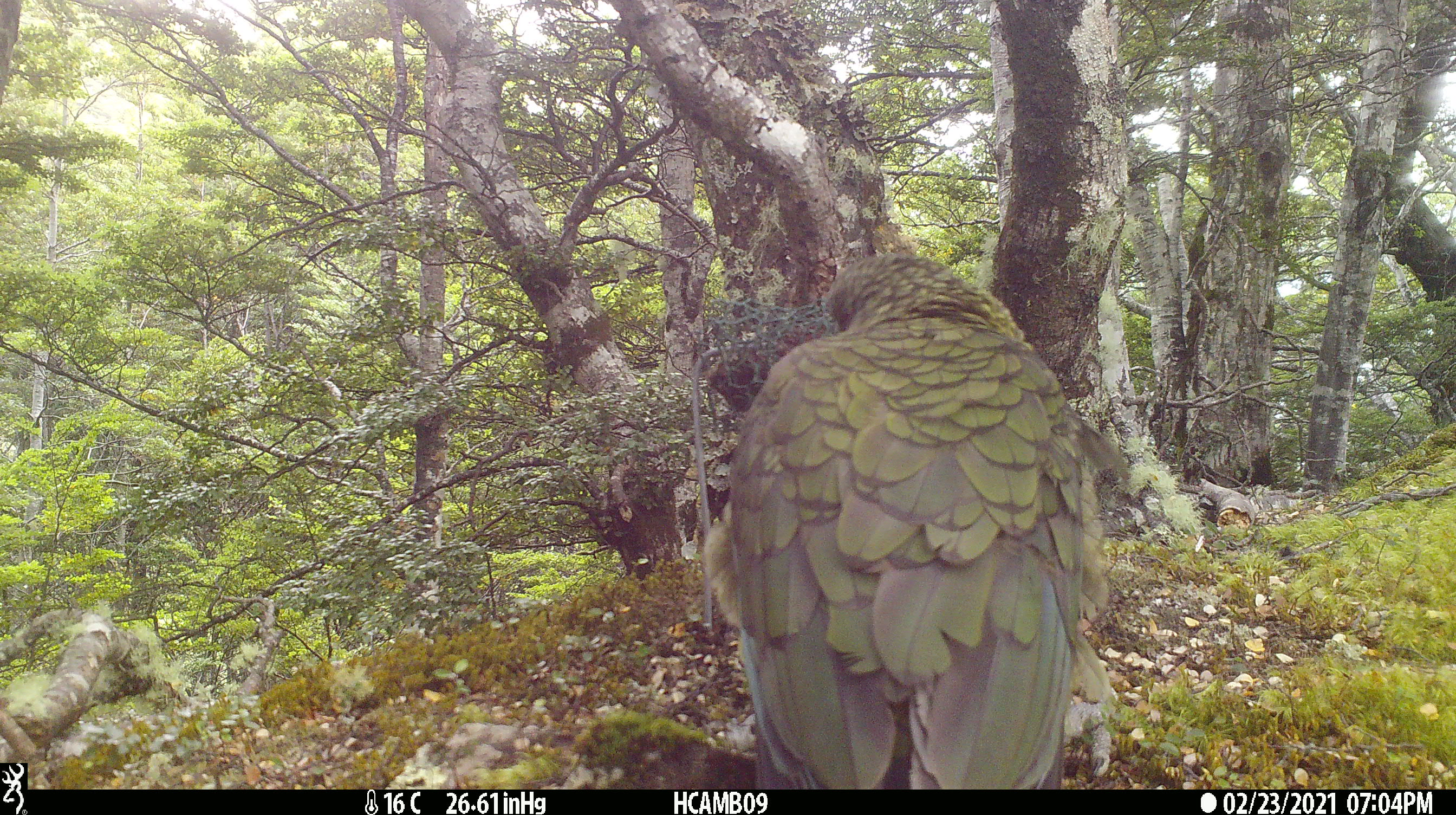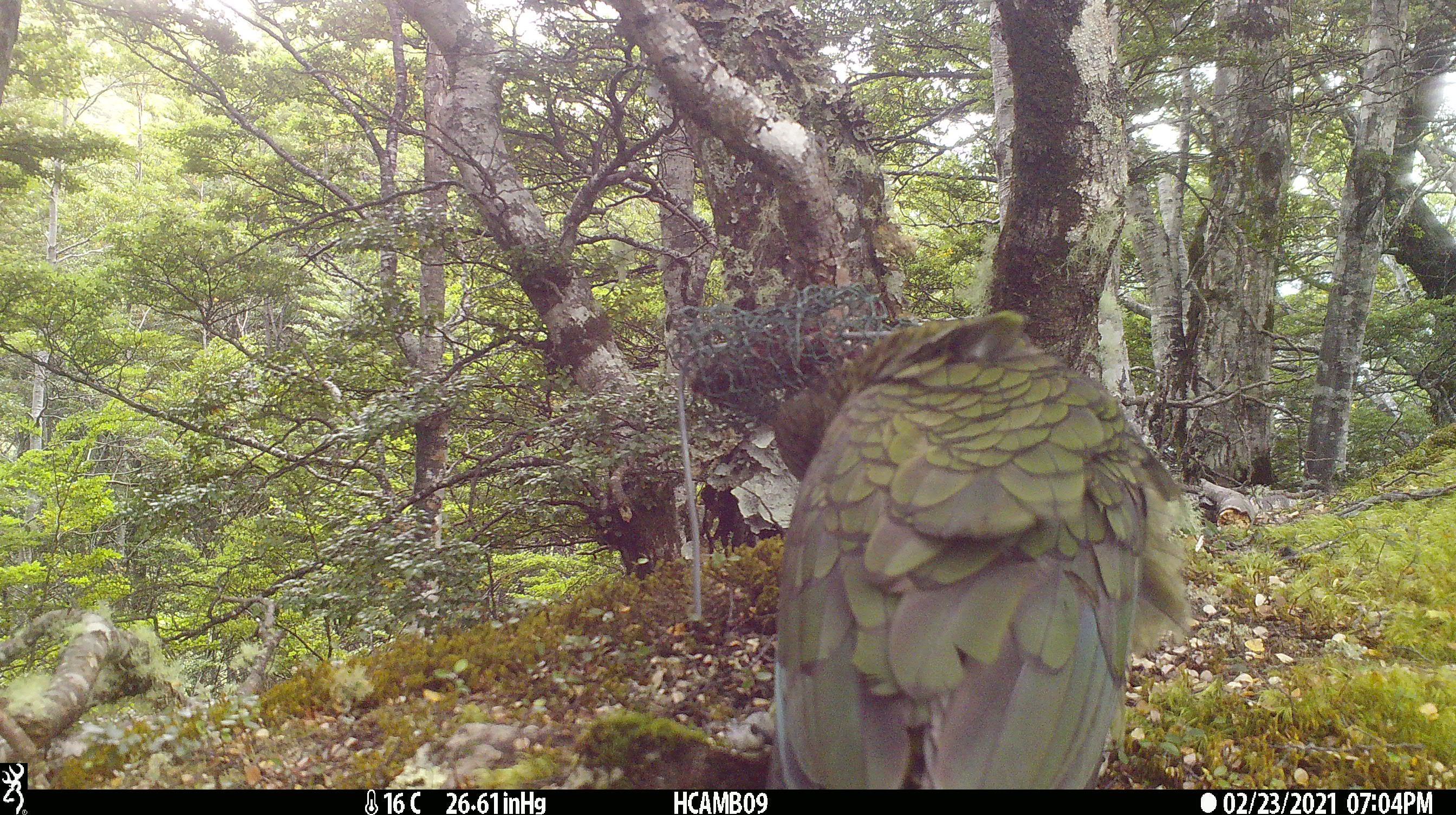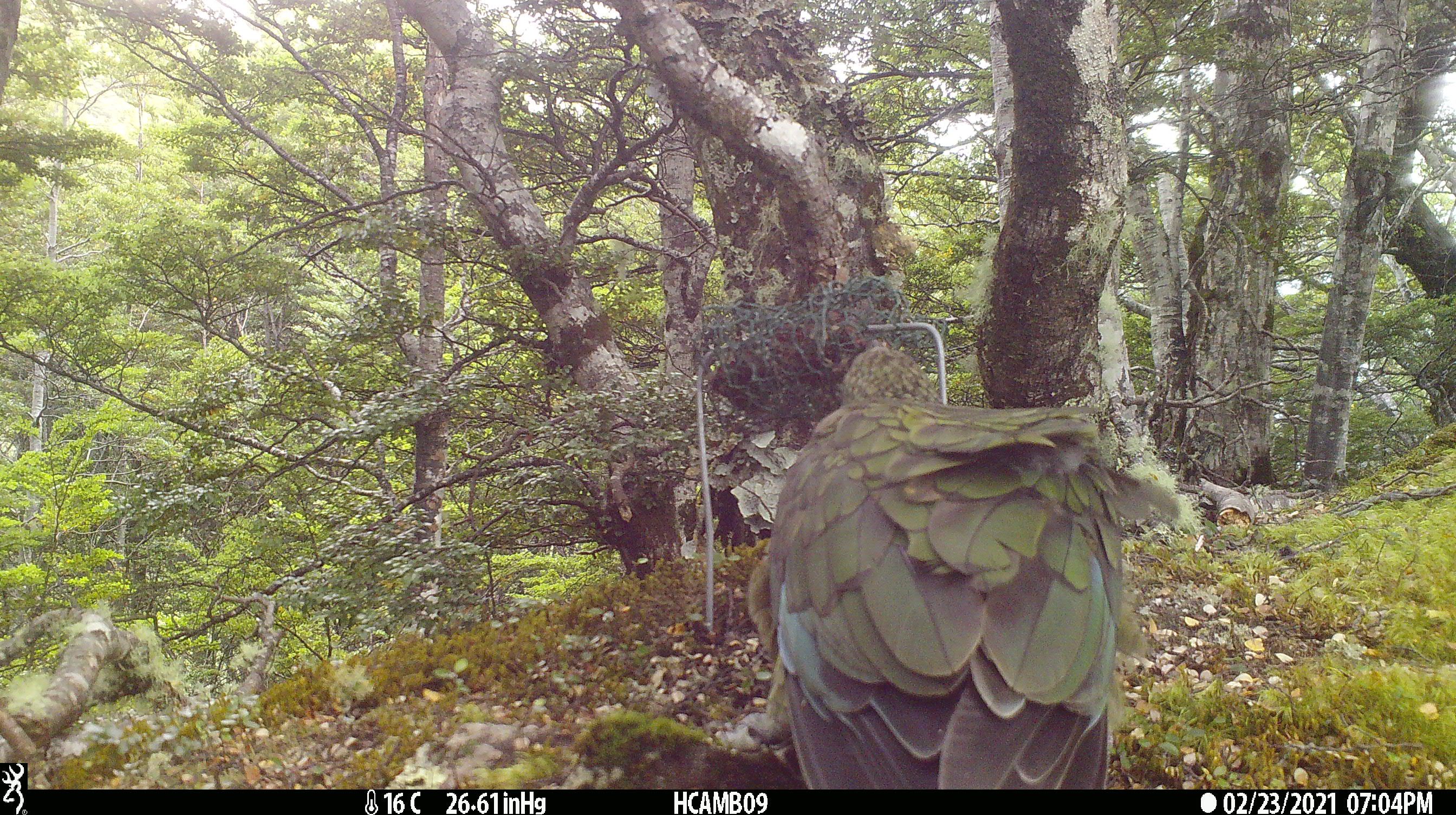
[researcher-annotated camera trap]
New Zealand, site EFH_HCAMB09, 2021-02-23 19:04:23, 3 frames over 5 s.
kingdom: Animalia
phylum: Chordata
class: Aves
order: Psittaciformes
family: Strigopidae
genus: Nestor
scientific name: Nestor notabilis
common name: kea